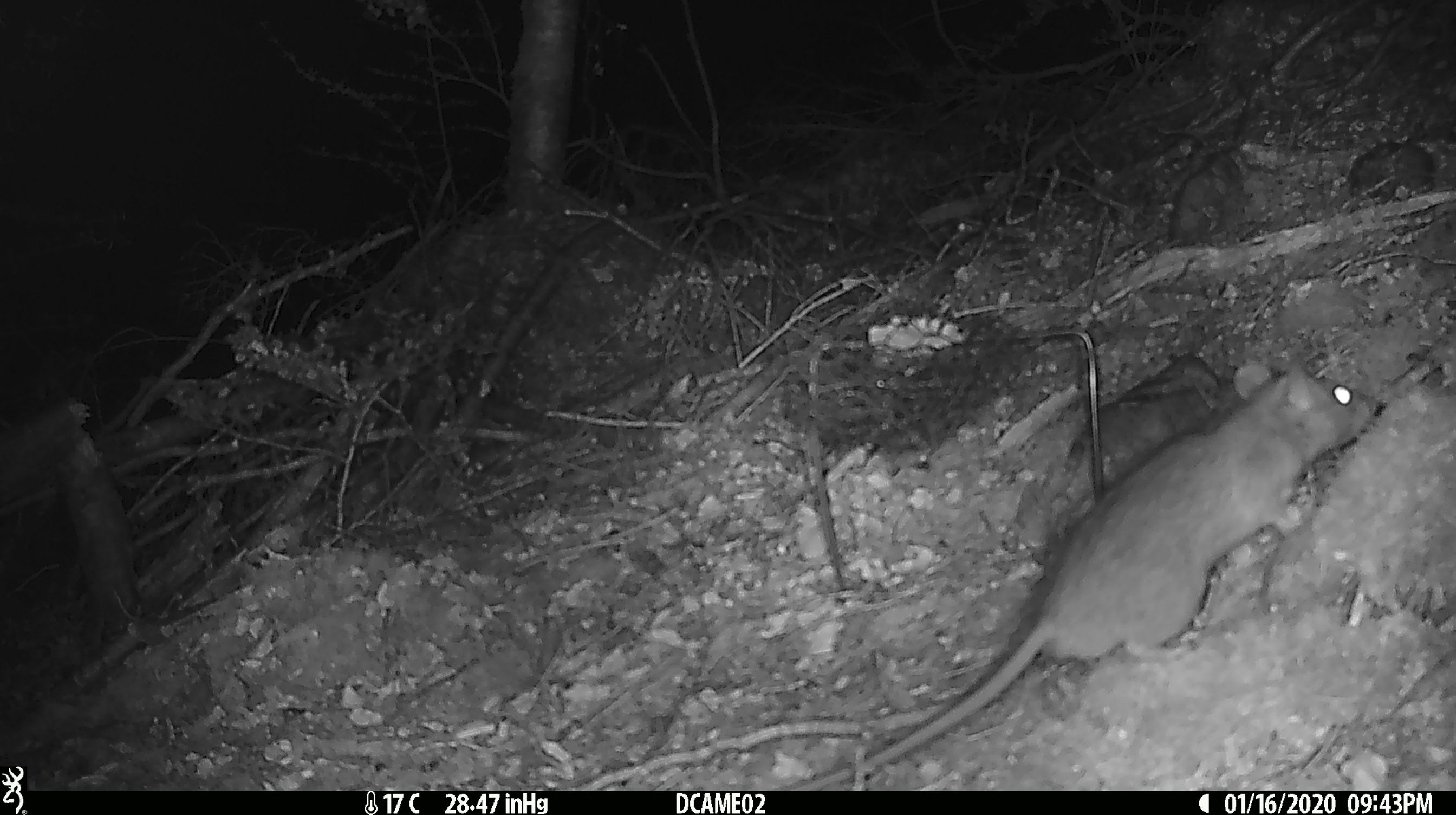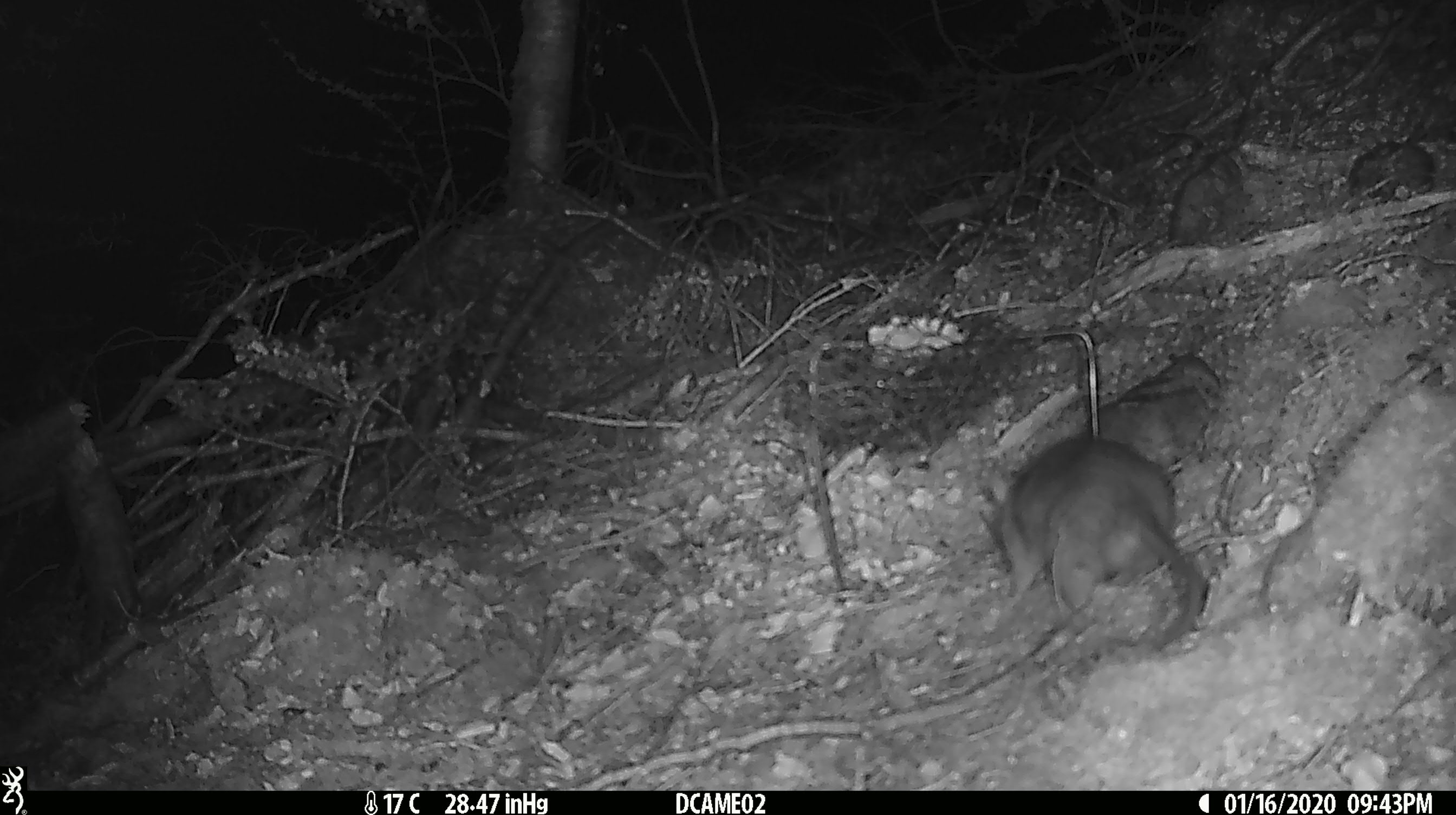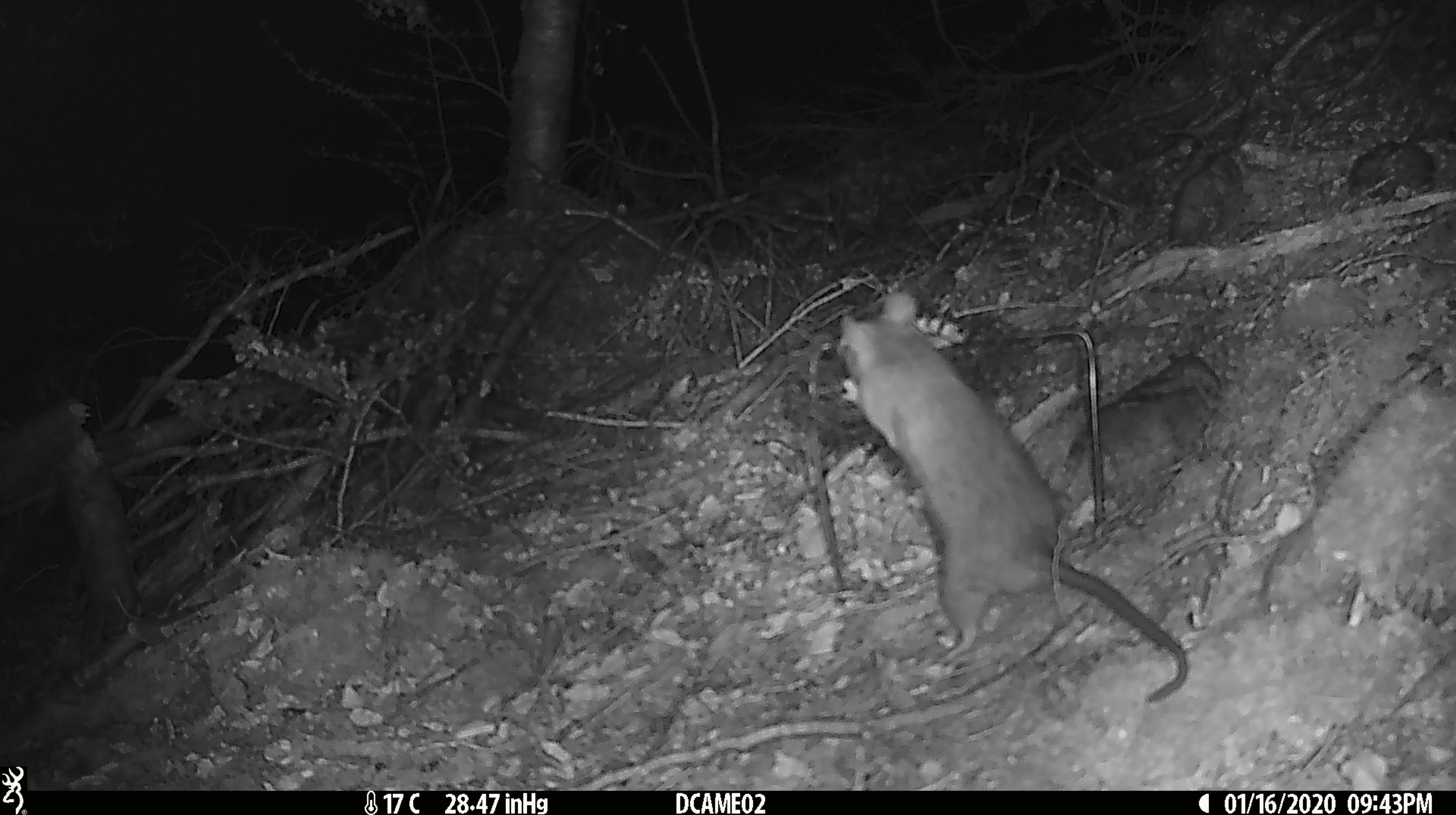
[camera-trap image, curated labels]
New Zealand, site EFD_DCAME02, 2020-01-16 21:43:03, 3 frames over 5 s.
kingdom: Animalia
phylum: Chordata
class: Mammalia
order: Rodentia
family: Muridae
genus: Rattus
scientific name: Rattus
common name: rat